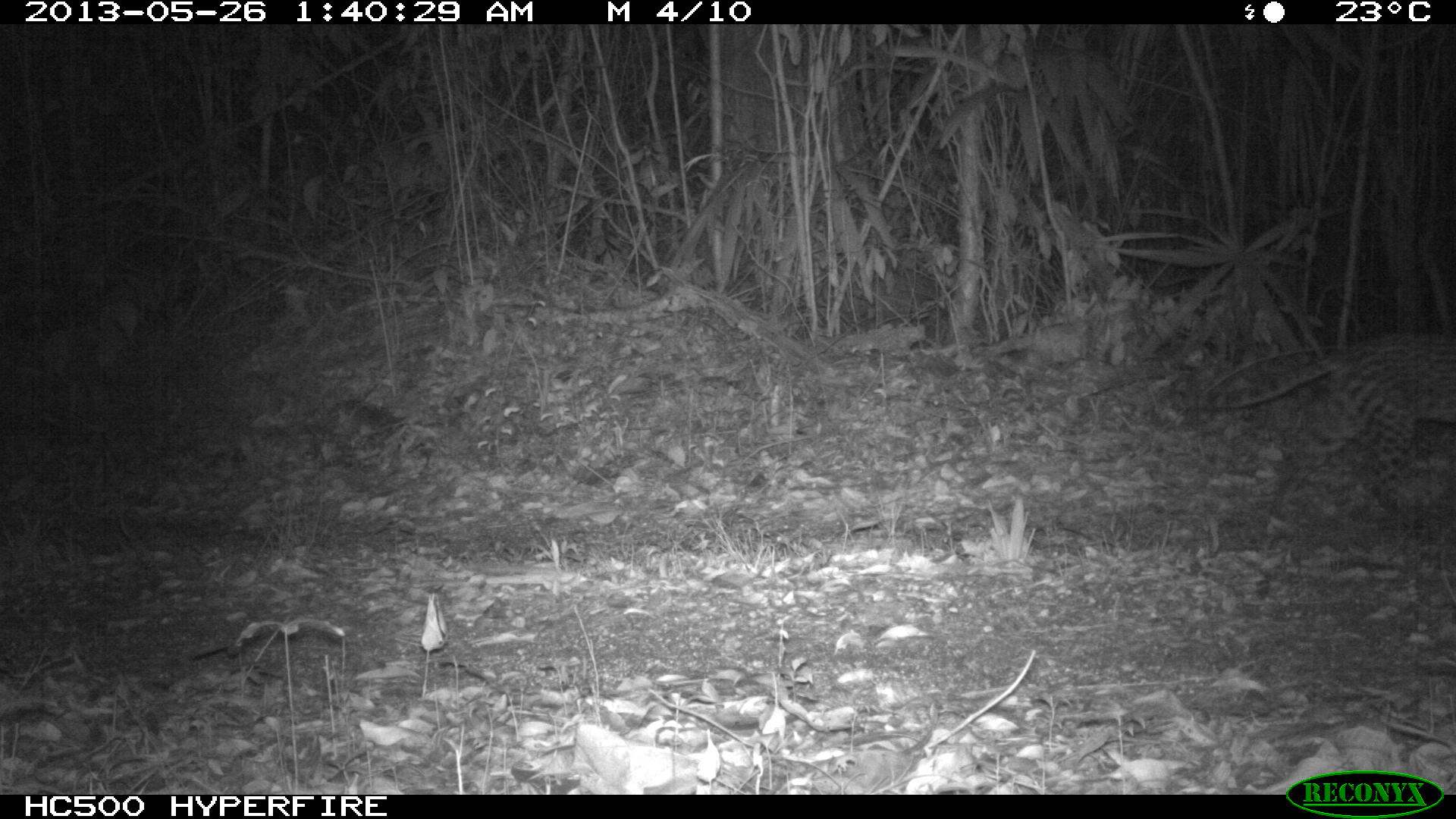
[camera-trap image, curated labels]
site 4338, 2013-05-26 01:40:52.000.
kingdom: Animalia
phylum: Chordata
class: Mammalia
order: Carnivora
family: Felidae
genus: Leopardus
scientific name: Leopardus pardalis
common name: ocelot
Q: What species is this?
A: Leopardus pardalis (ocelot).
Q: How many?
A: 1.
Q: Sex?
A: Female.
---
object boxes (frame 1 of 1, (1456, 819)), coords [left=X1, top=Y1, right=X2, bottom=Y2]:
leopardus pardalis: [left=1156, top=328, right=1453, bottom=541]